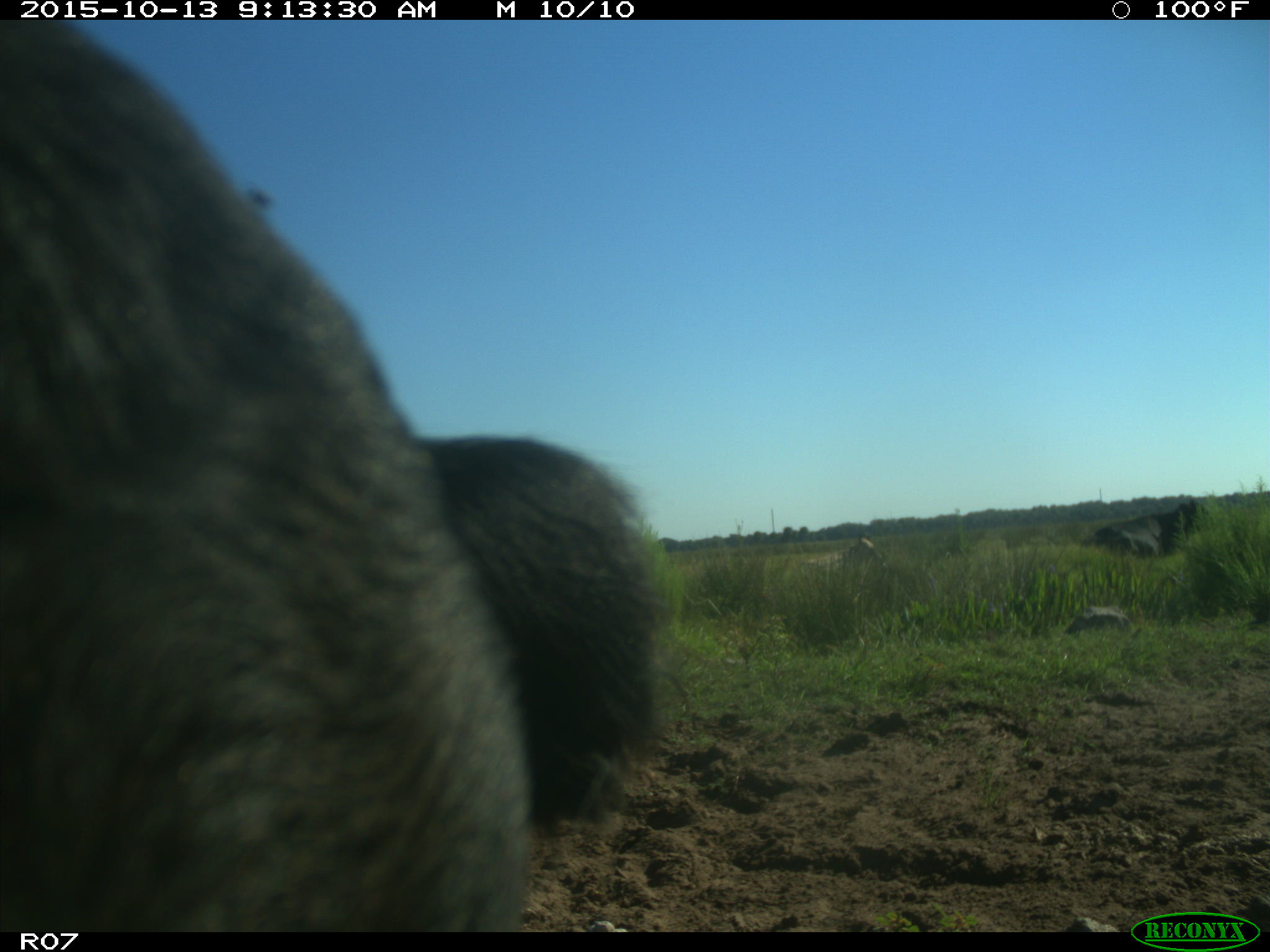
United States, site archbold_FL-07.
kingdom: Animalia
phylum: Chordata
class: Mammalia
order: Artiodactyla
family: Bovidae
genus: Bos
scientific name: Bos taurus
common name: domestic cow